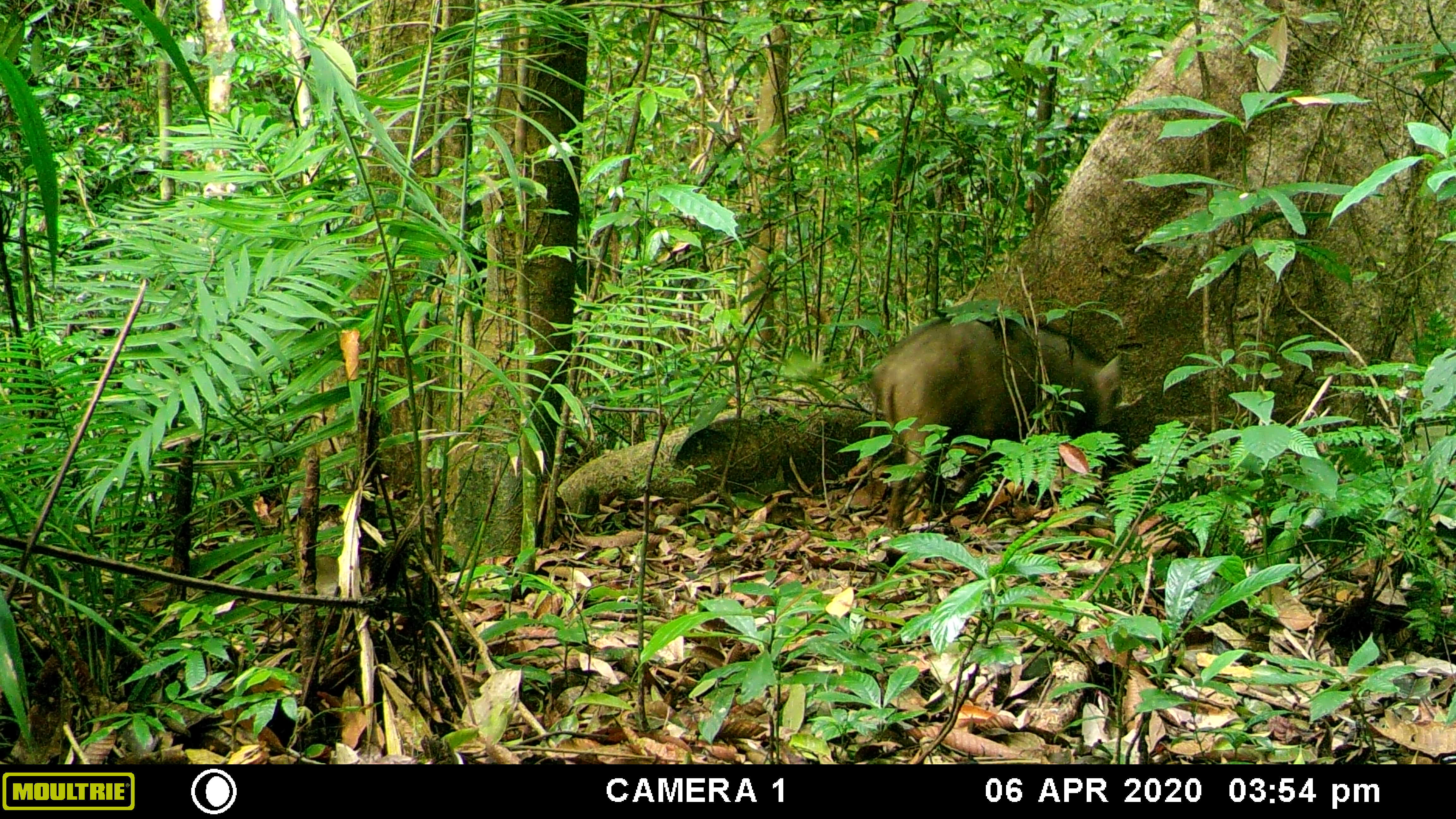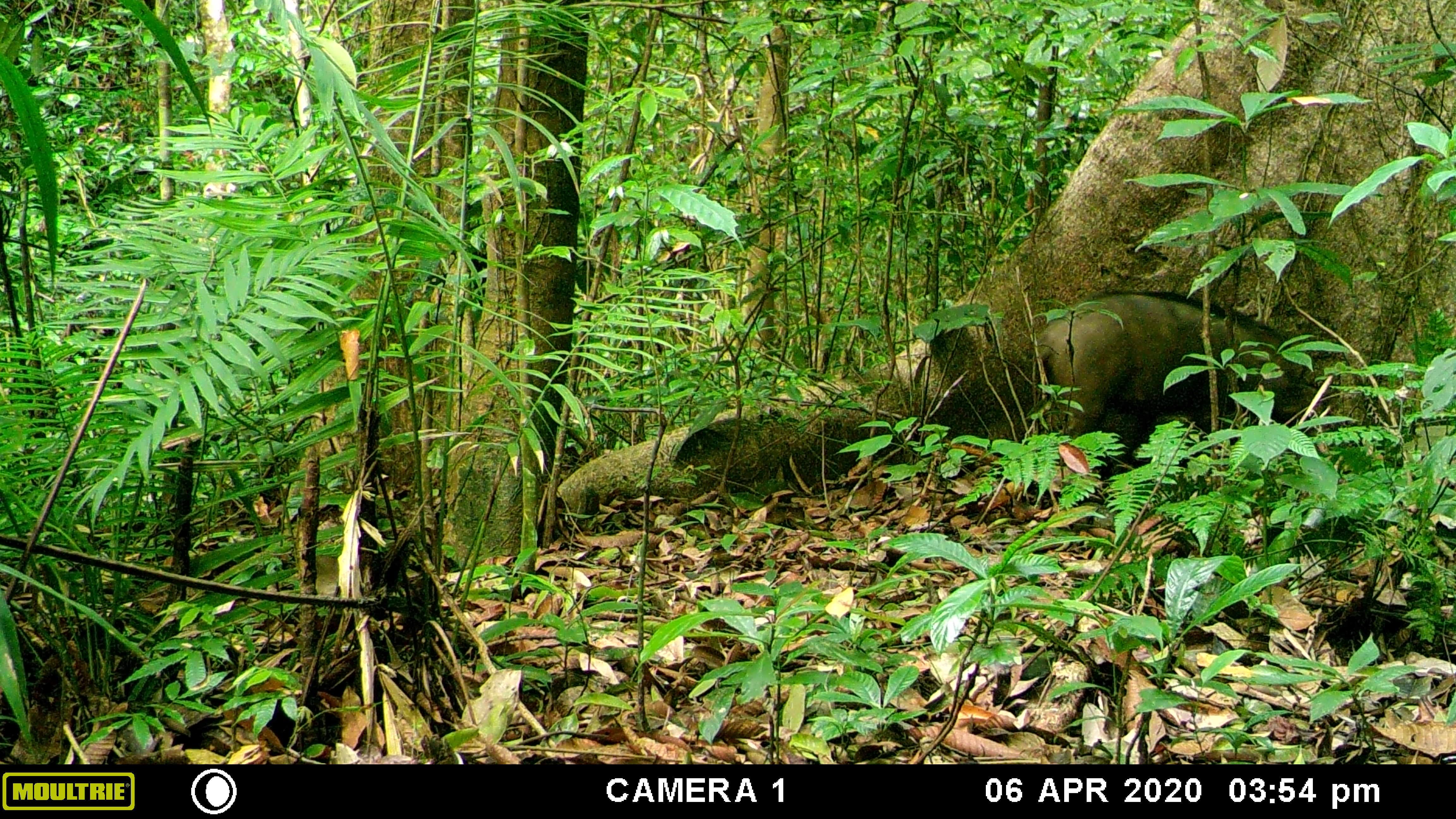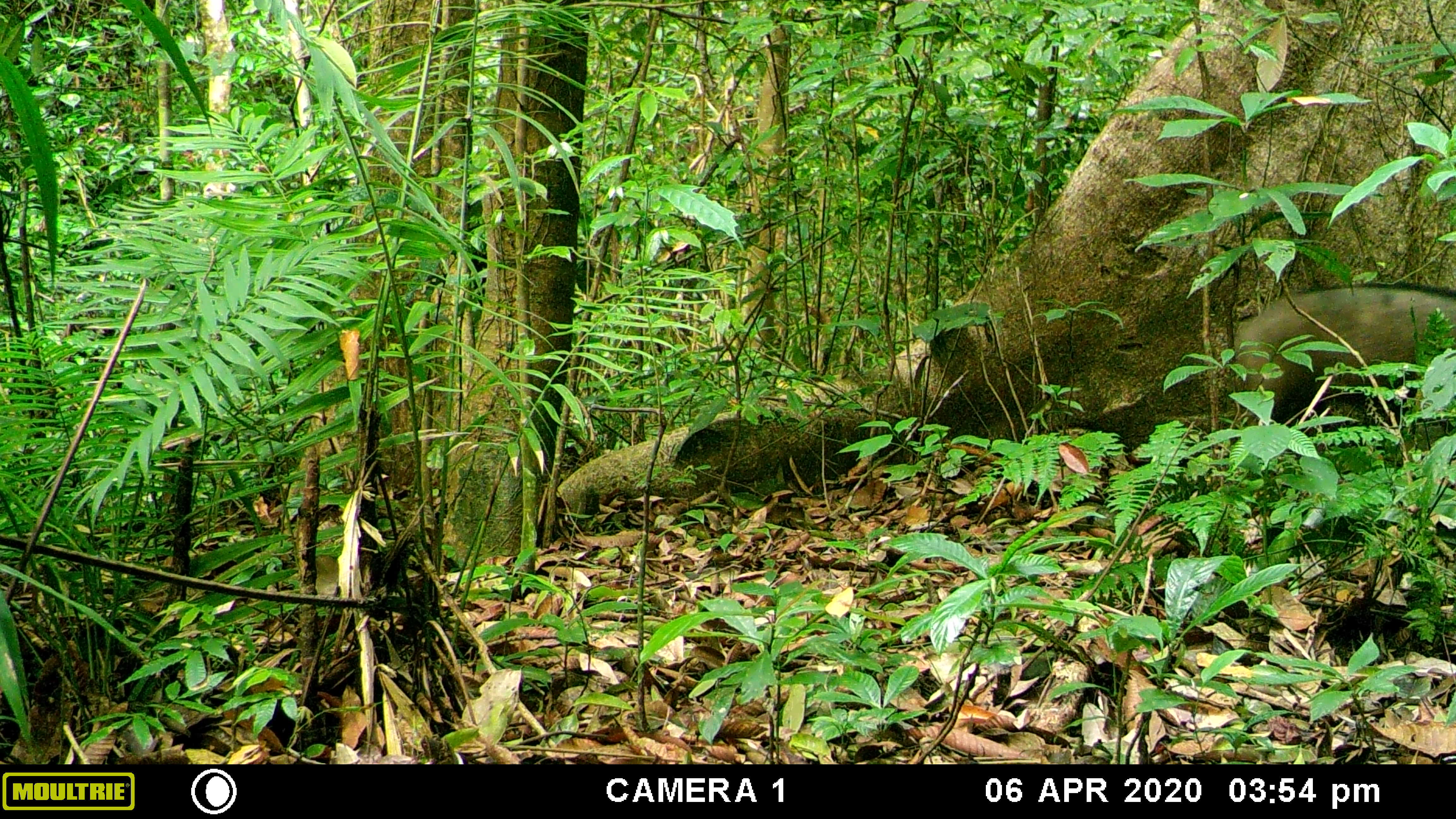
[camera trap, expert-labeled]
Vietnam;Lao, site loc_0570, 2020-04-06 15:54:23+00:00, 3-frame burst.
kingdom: Animalia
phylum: Chordata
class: Mammalia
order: Artiodactyla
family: Suidae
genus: Sus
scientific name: Sus scrofa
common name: eurasian wild pig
Eurasian wild pig (Sus scrofa). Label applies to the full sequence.